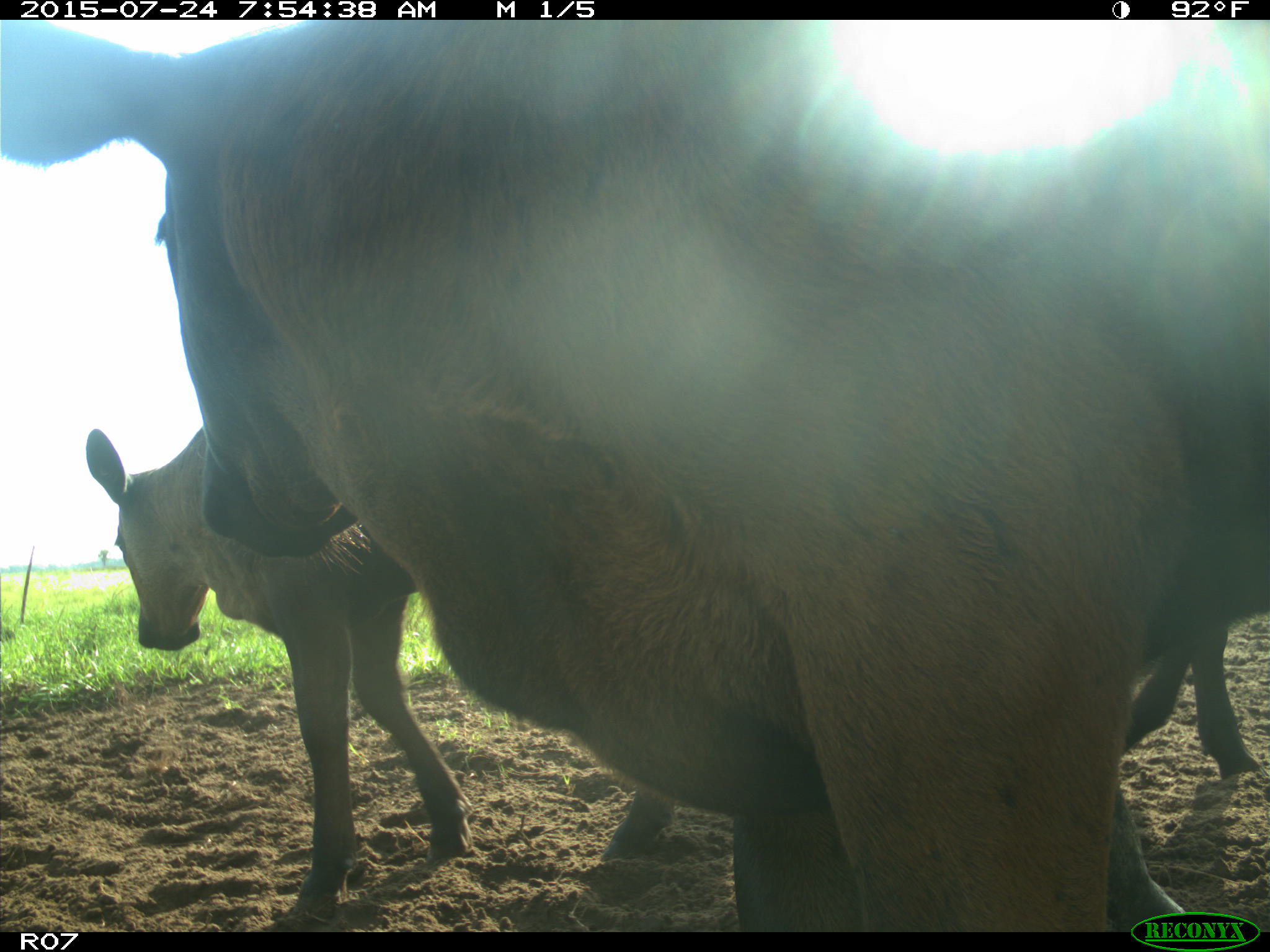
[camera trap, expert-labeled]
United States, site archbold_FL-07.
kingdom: Animalia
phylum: Chordata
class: Mammalia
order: Artiodactyla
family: Bovidae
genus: Bos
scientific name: Bos taurus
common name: domestic cow